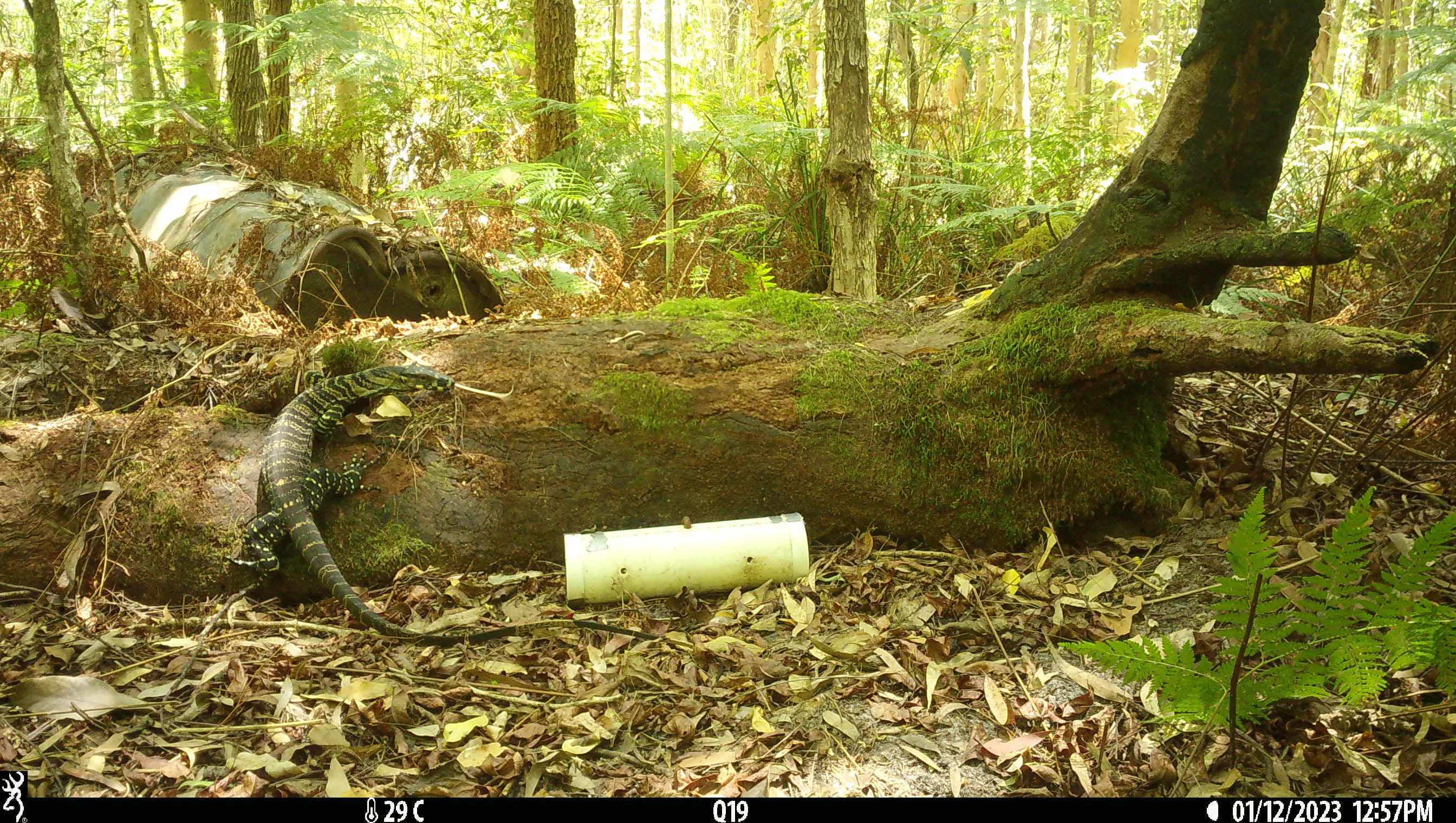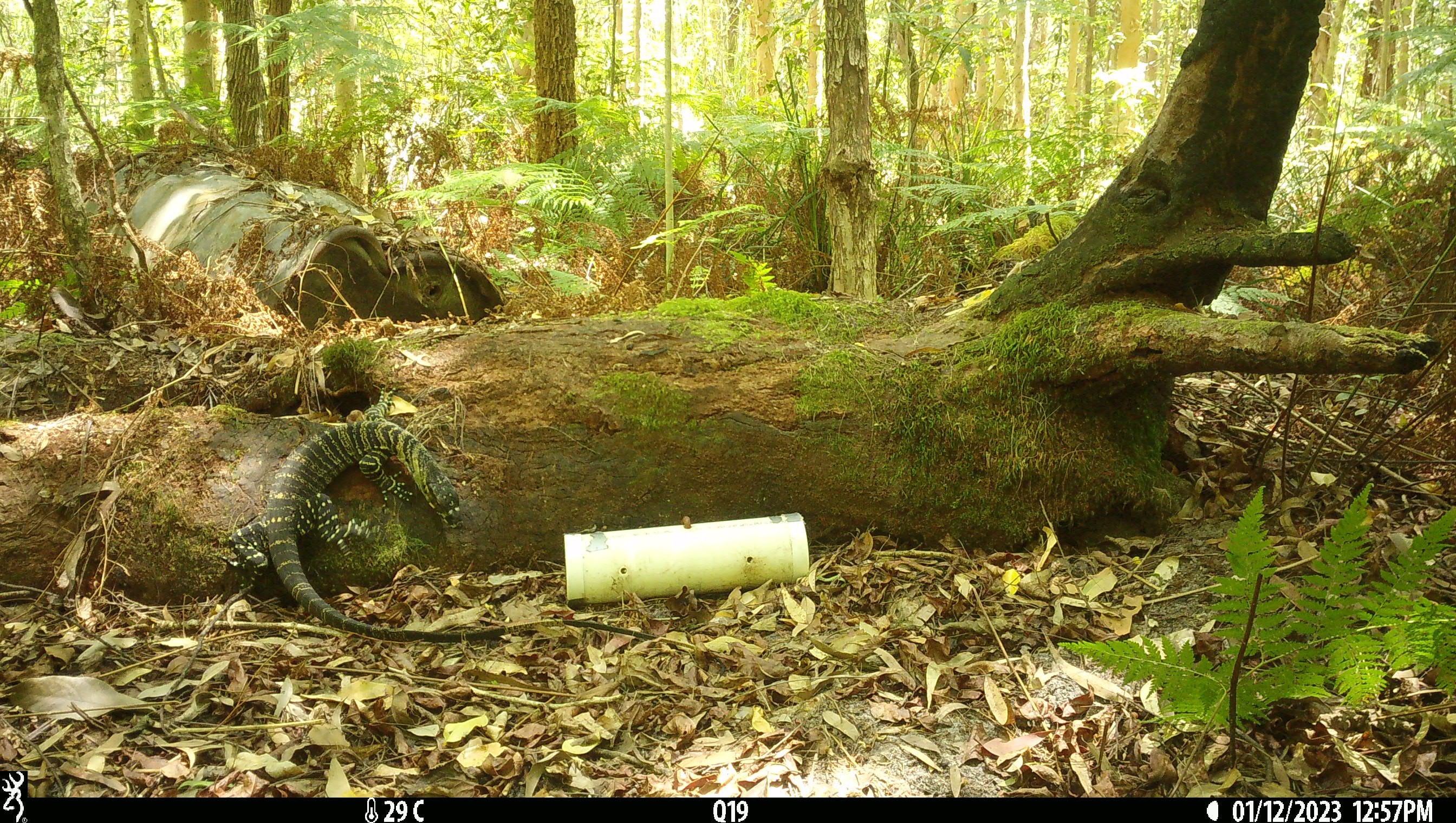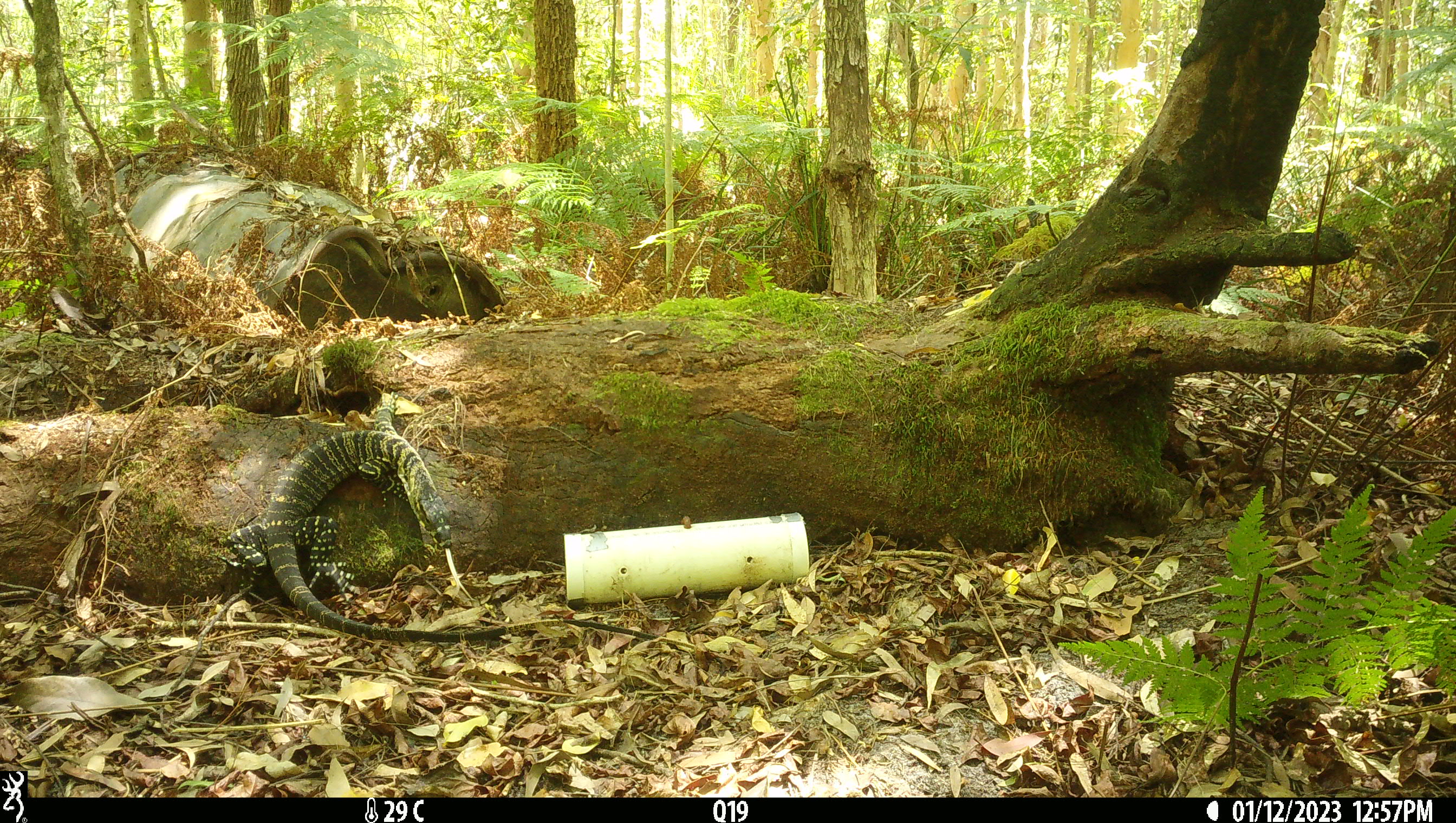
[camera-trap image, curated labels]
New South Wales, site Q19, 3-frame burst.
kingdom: Animalia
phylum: Chordata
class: Reptilia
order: Squamata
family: Varanidae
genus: Varanus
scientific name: Varanus varius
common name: lace monitor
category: goanna